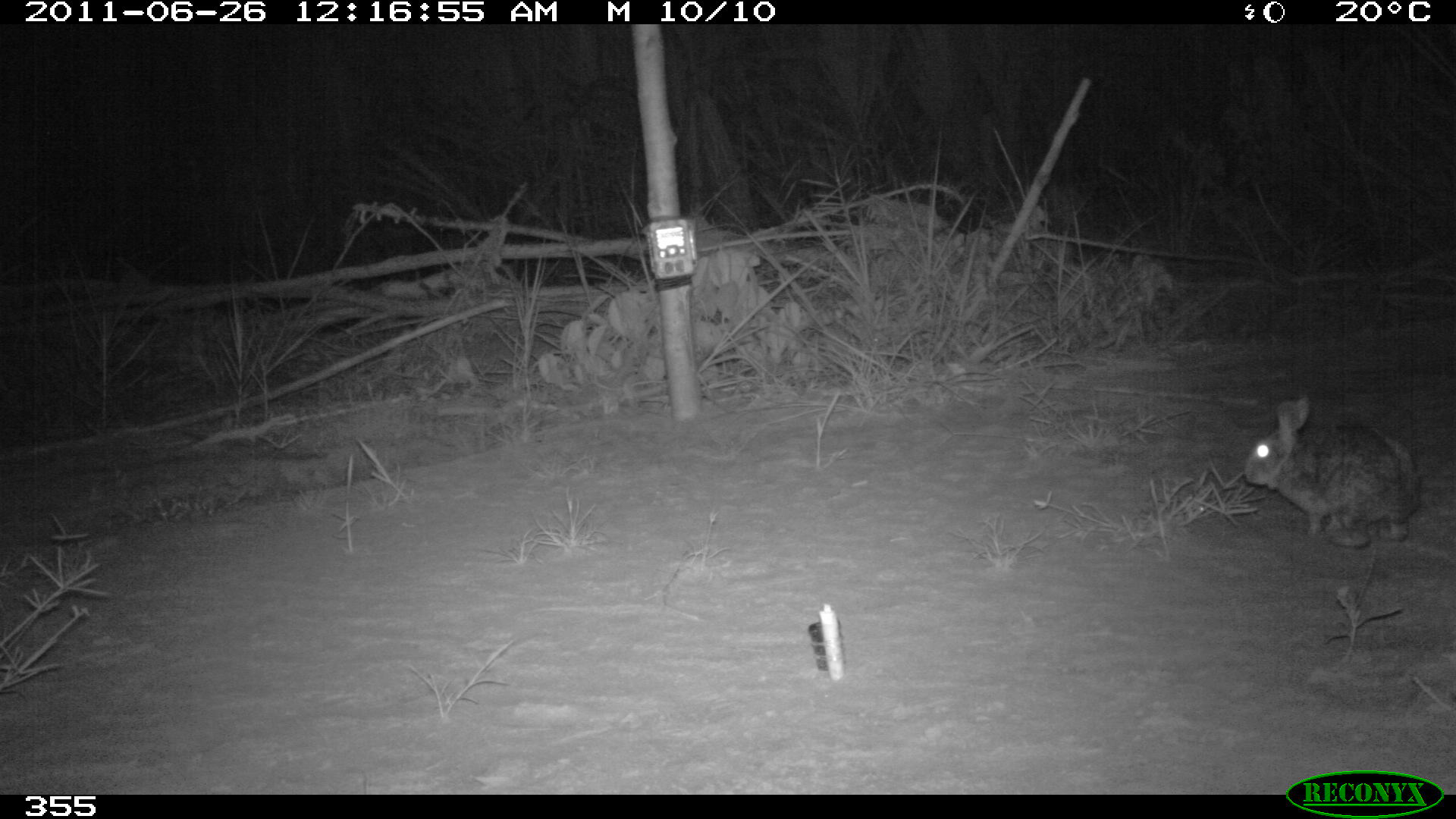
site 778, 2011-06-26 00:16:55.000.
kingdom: Animalia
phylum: Chordata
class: Mammalia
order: Lagomorpha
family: Leporidae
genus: Sylvilagus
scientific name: Sylvilagus brasiliensis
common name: tapeti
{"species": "Sylvilagus brasiliensis (tapeti)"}